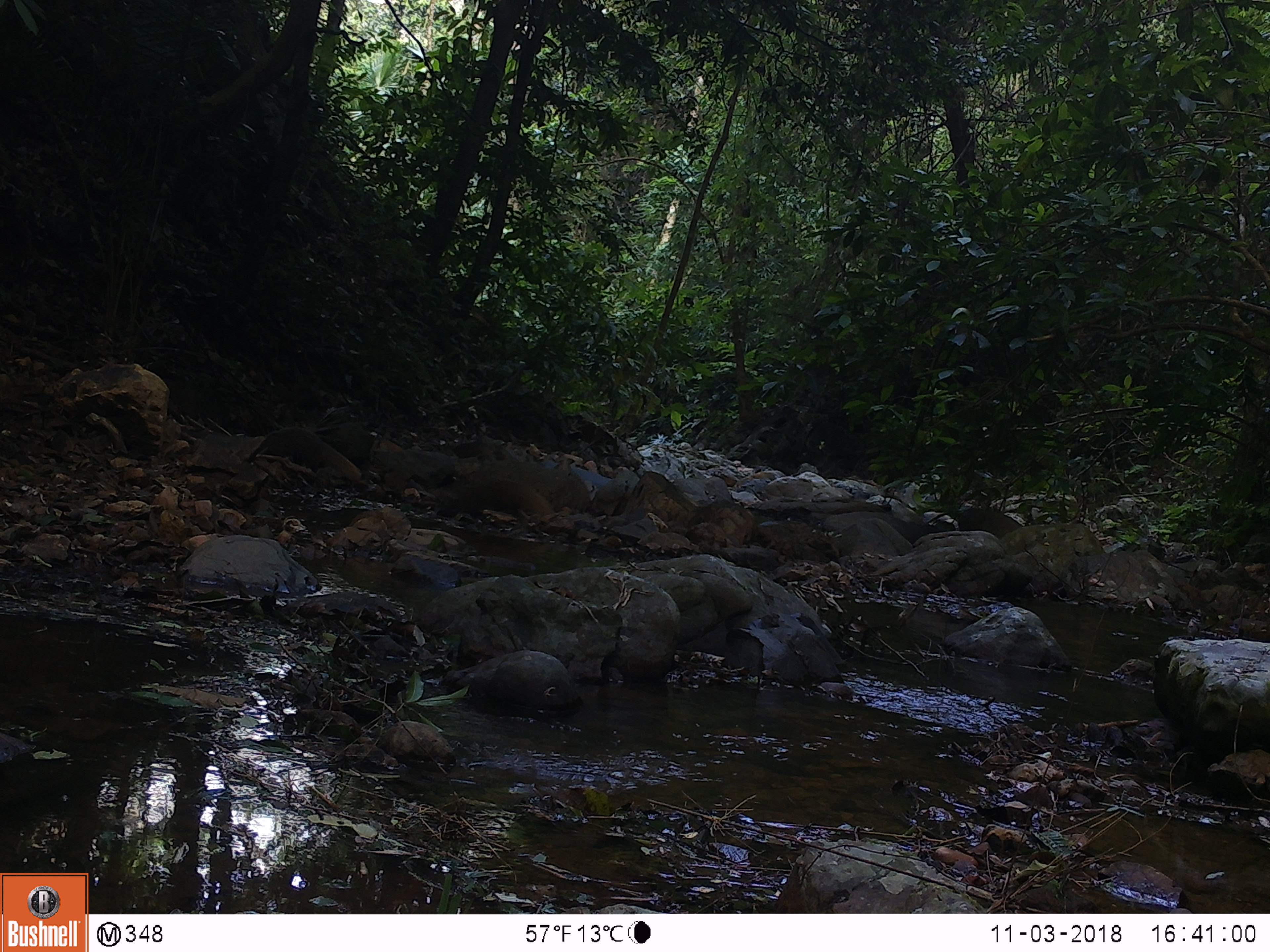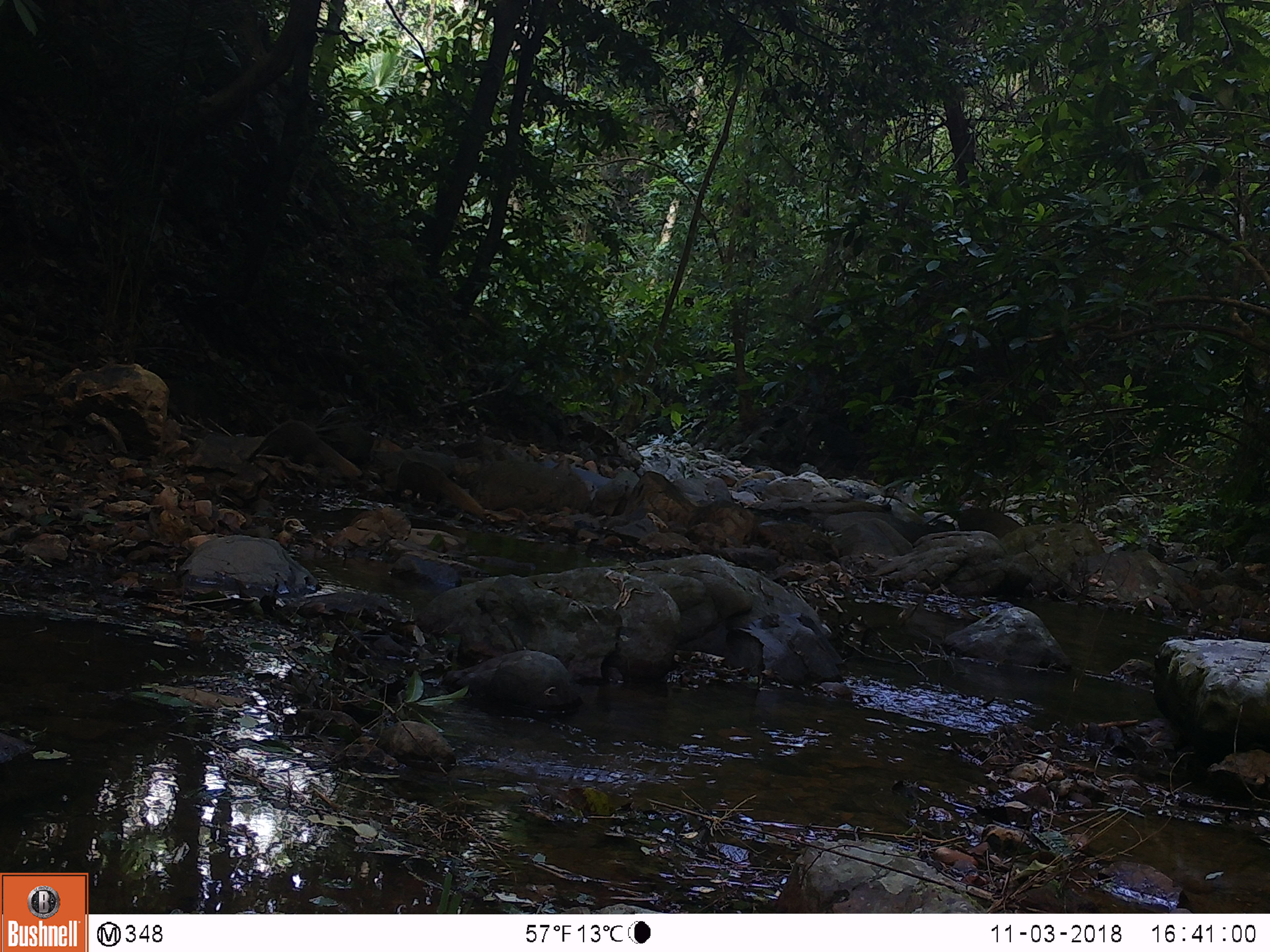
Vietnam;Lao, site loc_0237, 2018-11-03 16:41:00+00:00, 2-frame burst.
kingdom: Animalia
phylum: Chordata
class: Mammalia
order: Carnivora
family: Herpestidae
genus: Urva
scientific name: Urva urva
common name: crab-eating mongoose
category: crab eating mongoose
Crab eating mongoose (crab-eating mongoose) (Urva urva). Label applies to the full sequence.